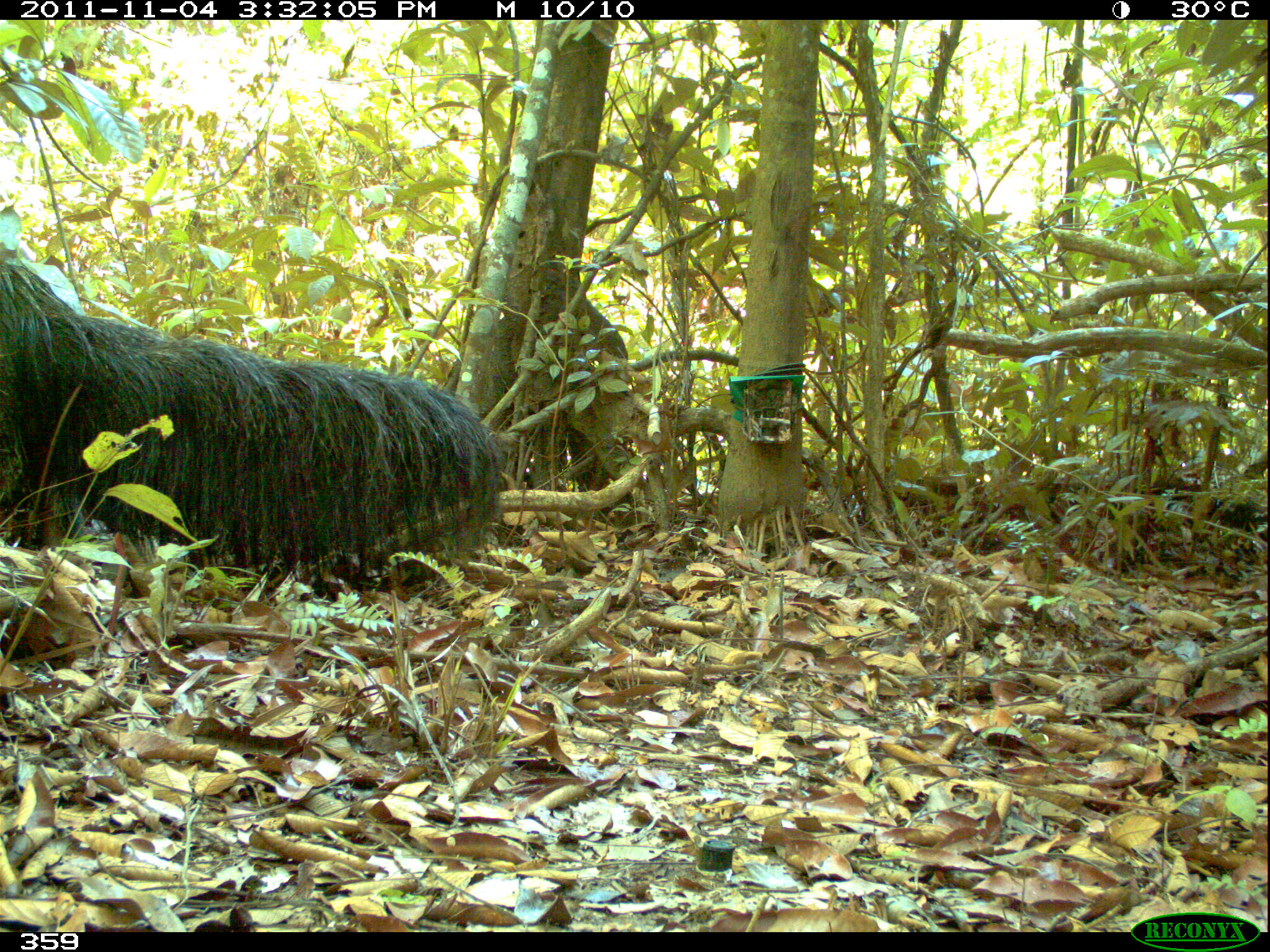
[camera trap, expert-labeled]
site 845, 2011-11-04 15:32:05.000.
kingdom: Animalia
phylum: Chordata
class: Mammalia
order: Pilosa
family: Myrmecophagidae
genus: Myrmecophaga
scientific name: Myrmecophaga tridactyla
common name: giant anteater